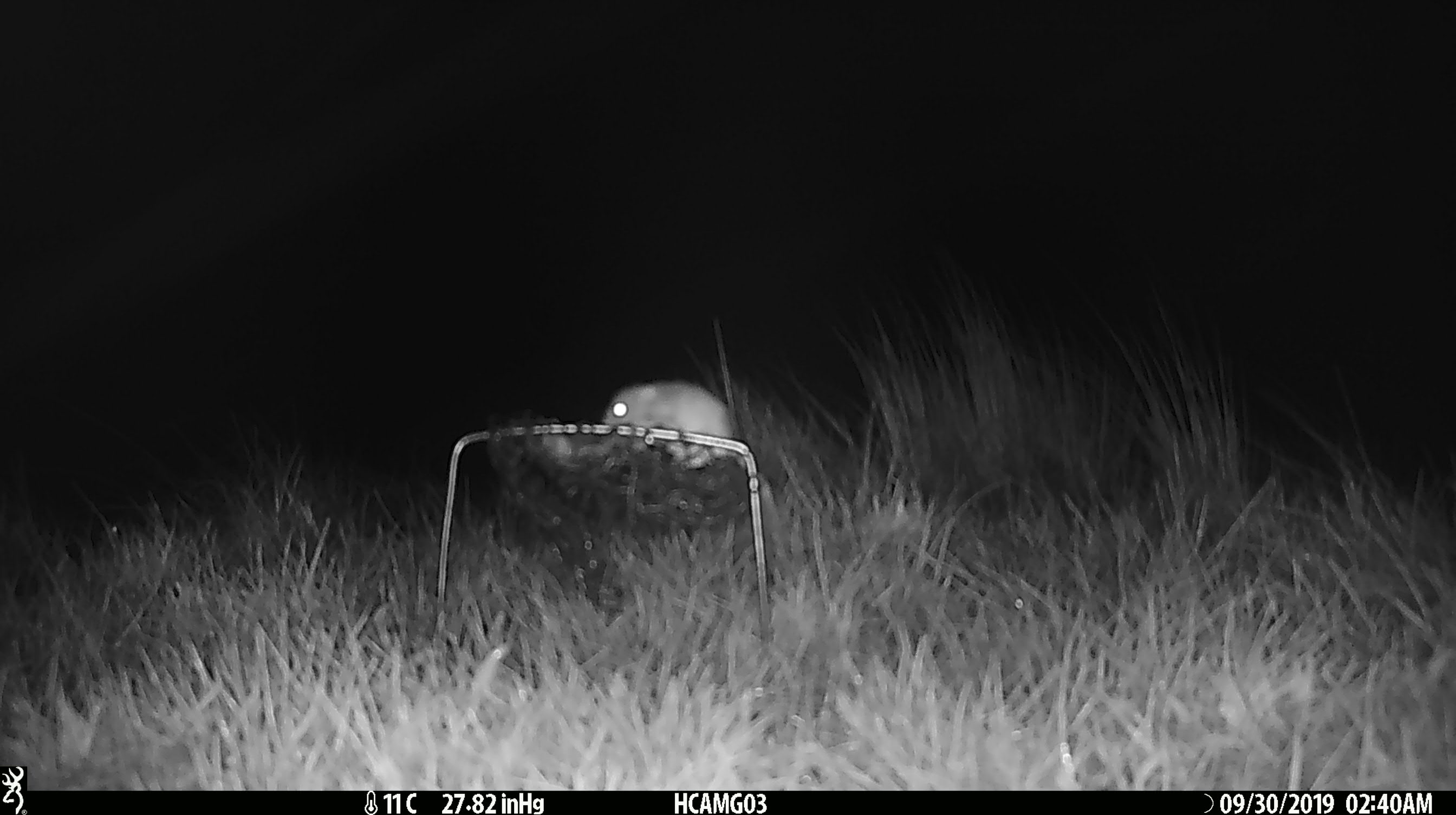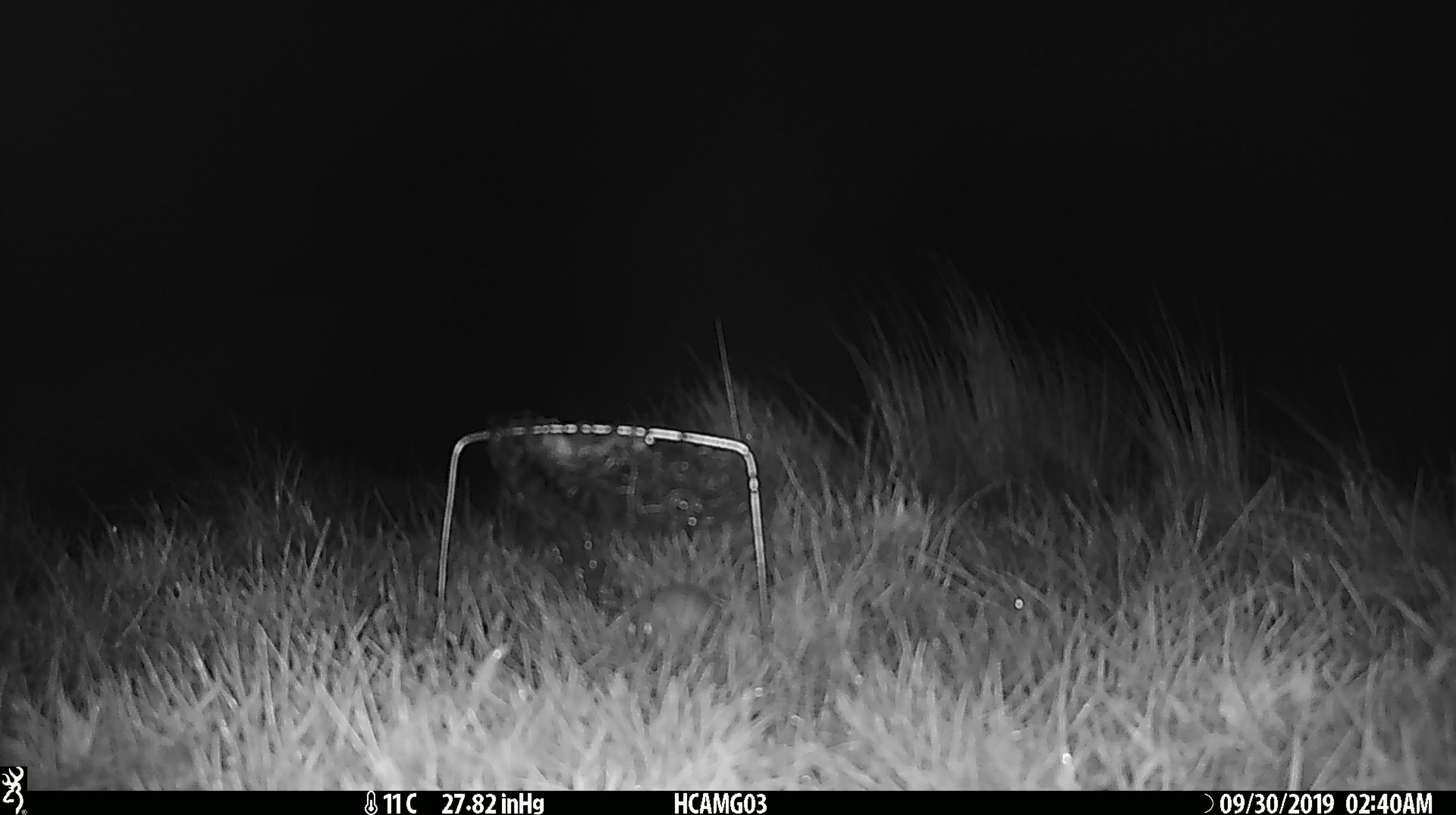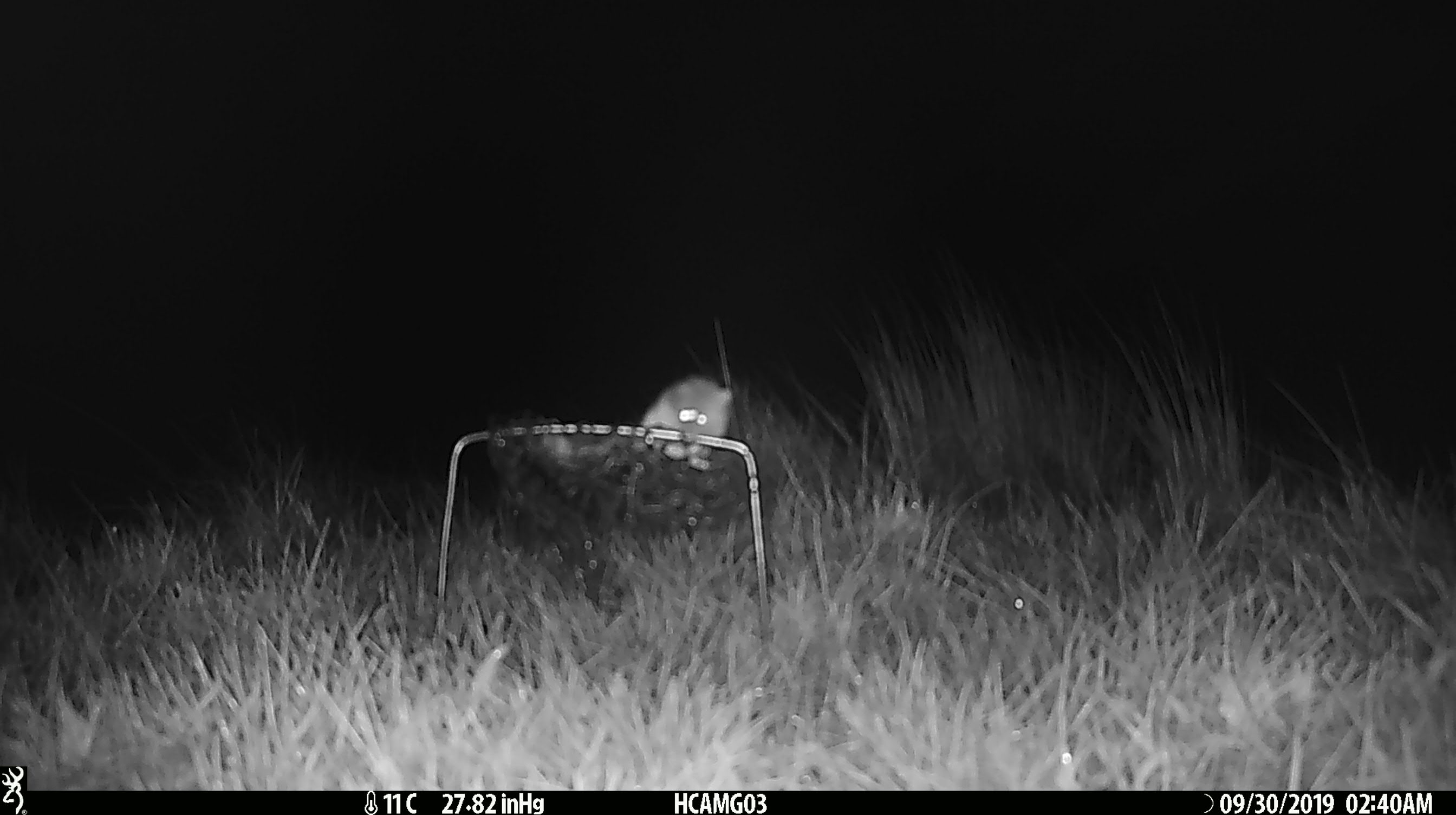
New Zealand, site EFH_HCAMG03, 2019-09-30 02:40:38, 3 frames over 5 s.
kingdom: Animalia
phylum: Chordata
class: Mammalia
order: Rodentia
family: Muridae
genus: Mus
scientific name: Mus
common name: mouse